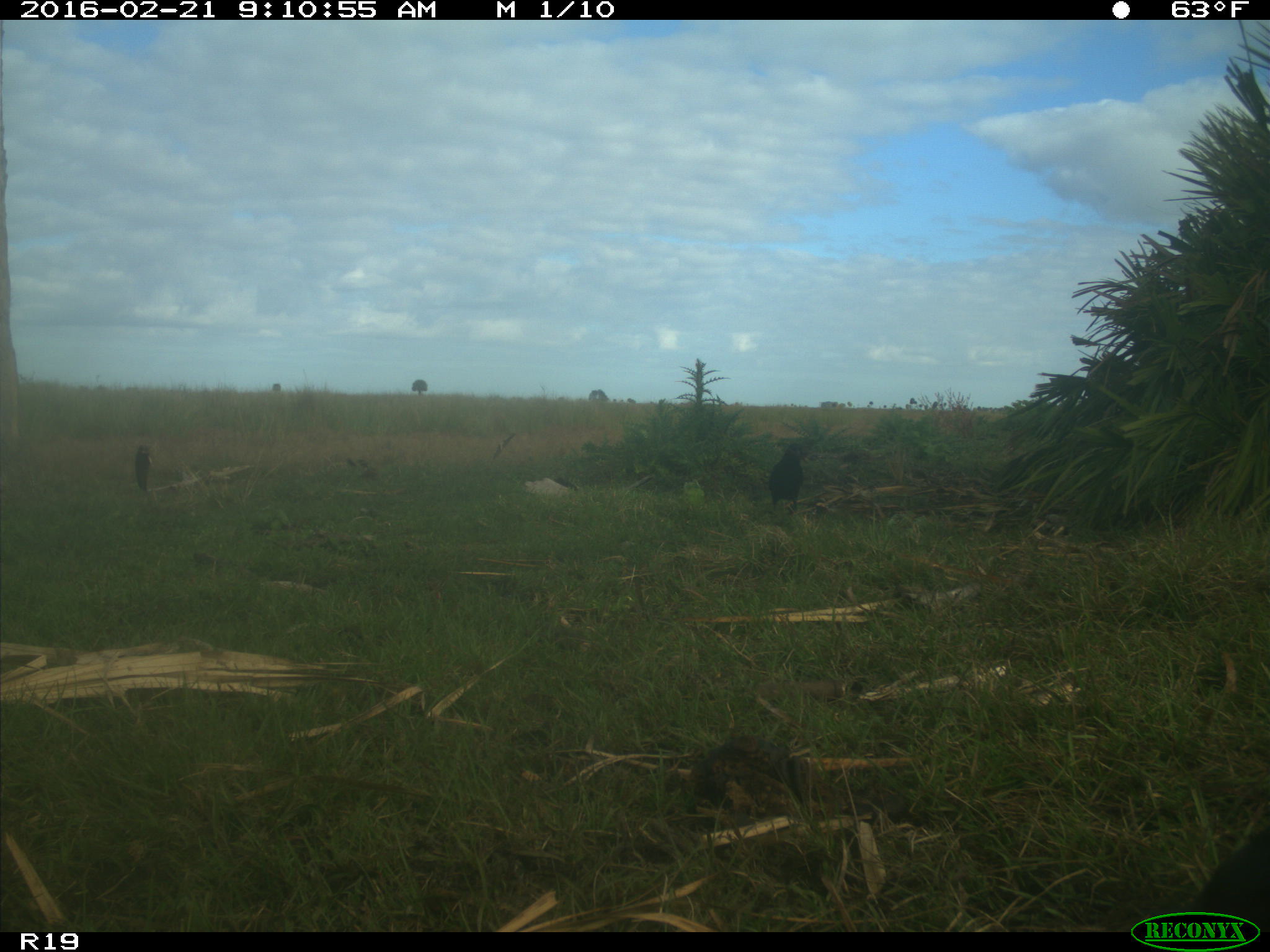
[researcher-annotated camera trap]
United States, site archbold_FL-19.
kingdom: Animalia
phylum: Chordata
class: Aves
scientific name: Aves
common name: birds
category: unidentified bird